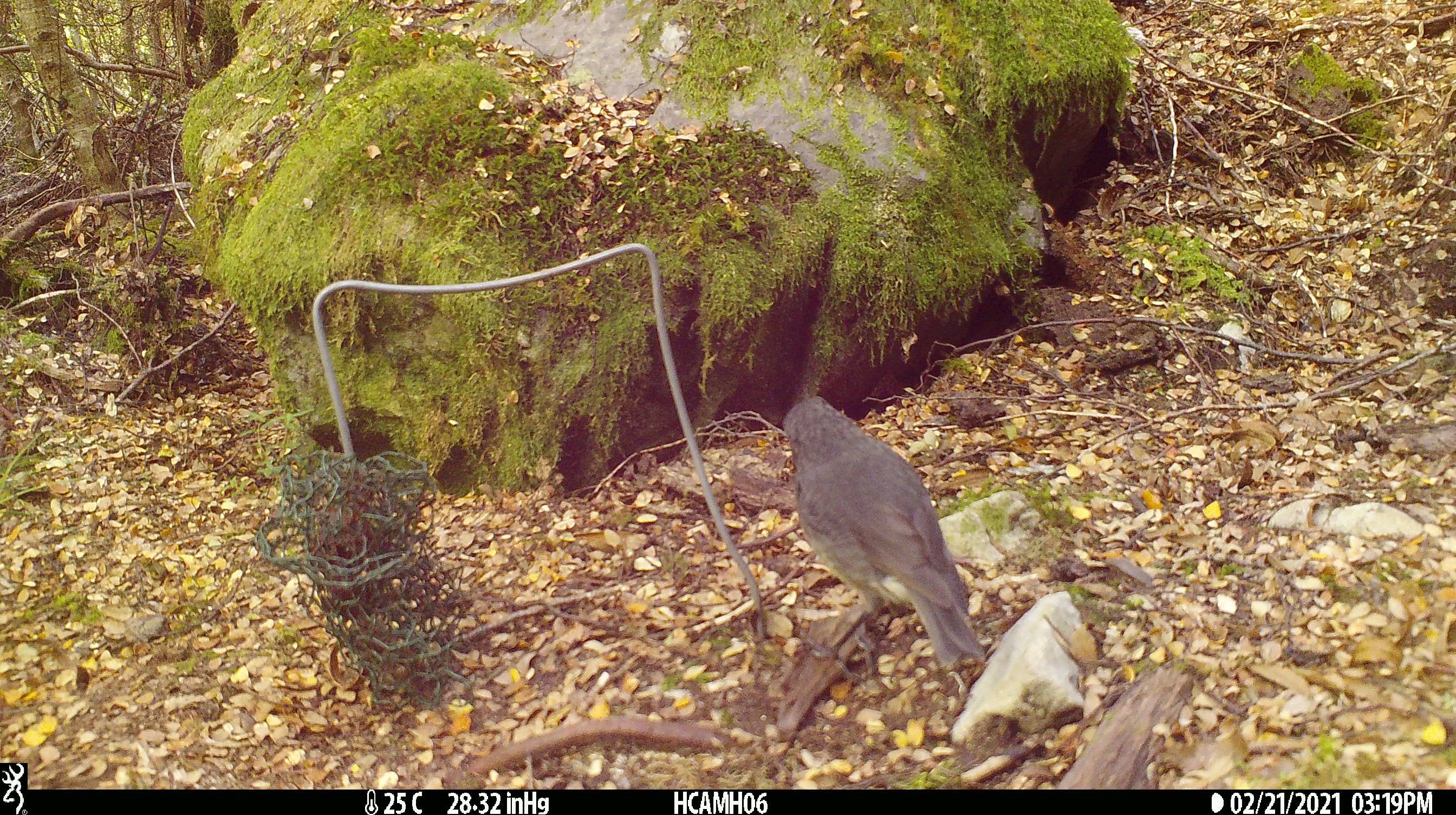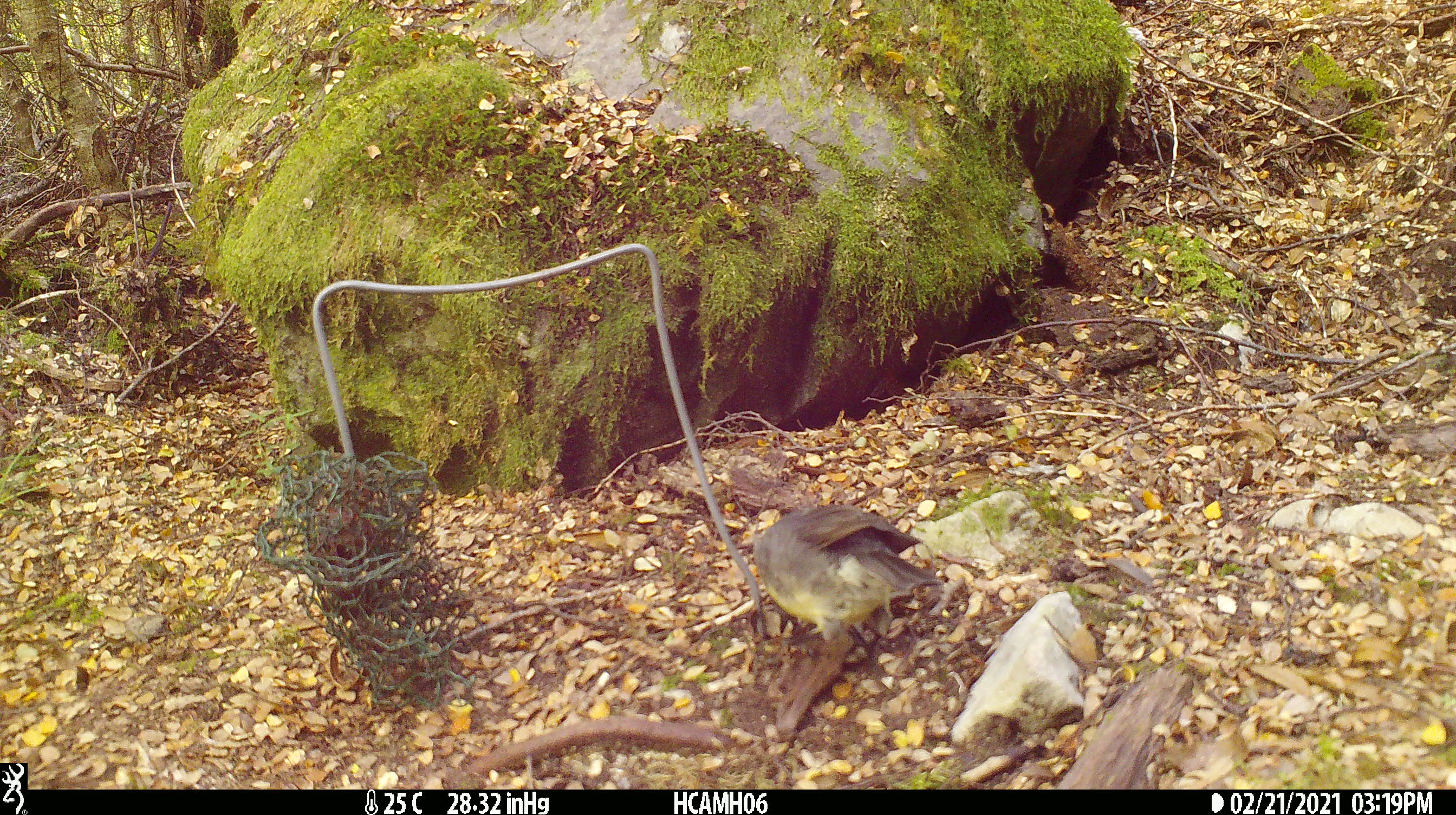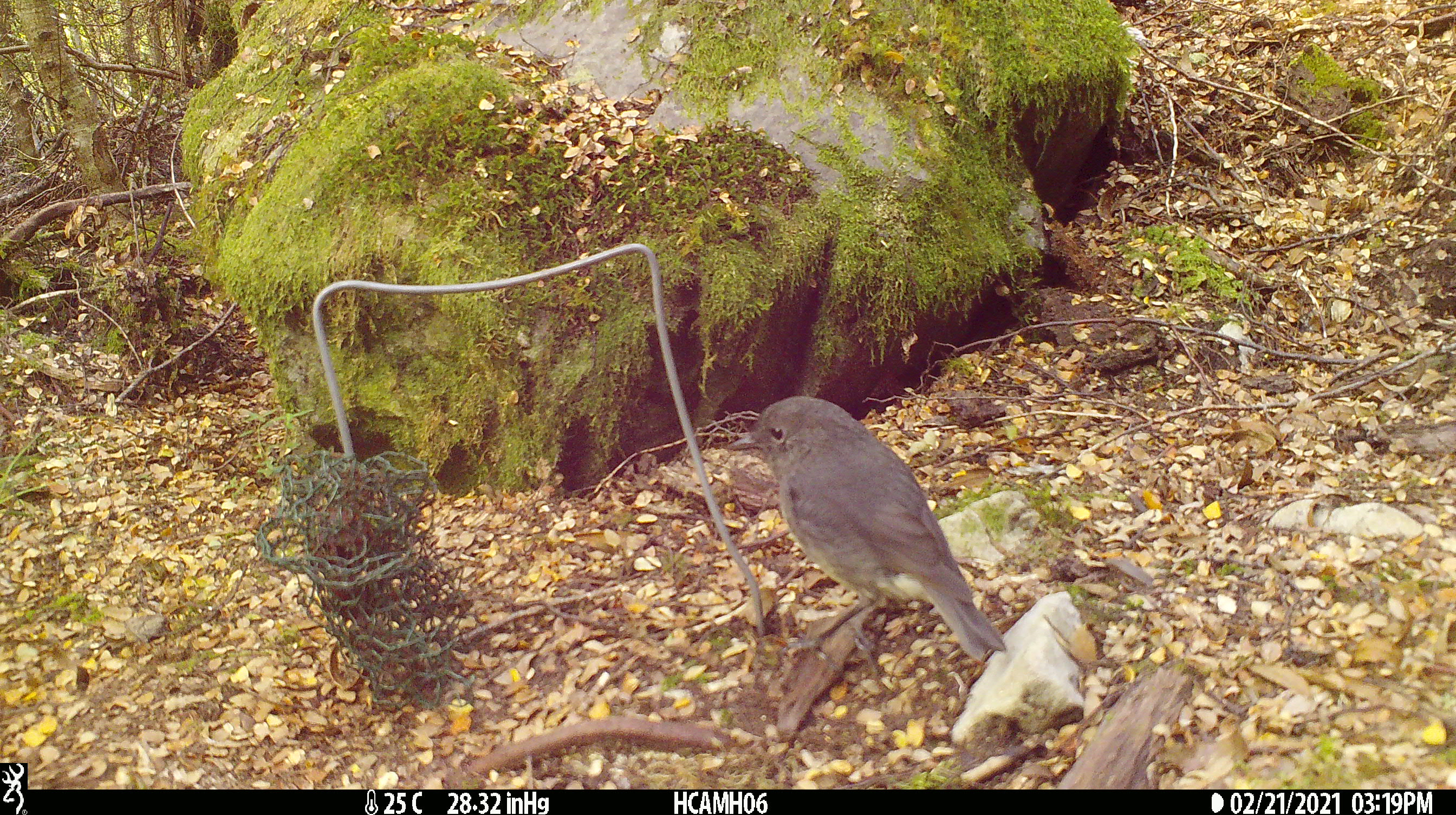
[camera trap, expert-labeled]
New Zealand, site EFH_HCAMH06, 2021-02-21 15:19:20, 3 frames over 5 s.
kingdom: Animalia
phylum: Chordata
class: Aves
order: Passeriformes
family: Petroicidae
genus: Petroica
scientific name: Petroica australis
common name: new zealand robin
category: robin